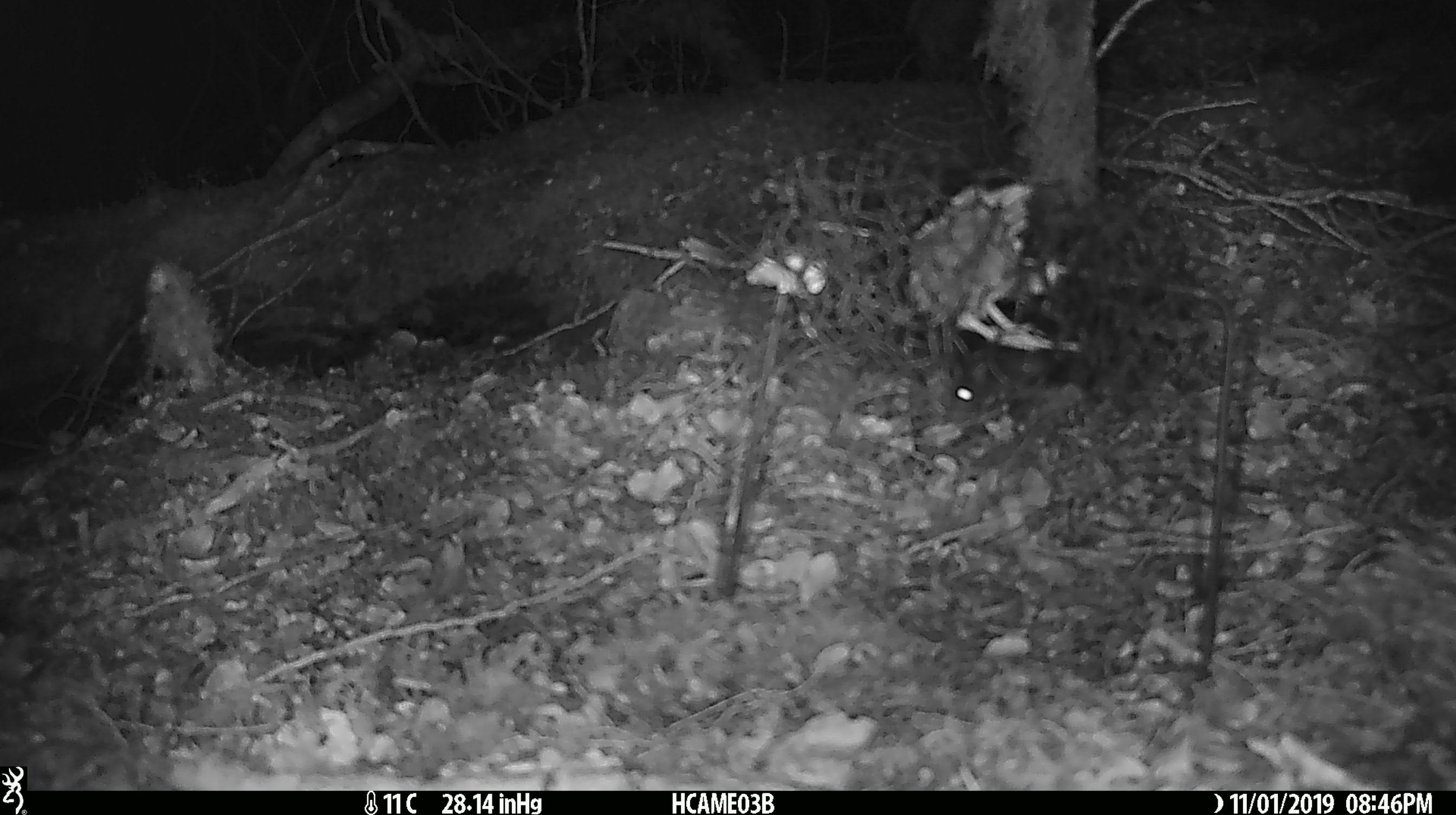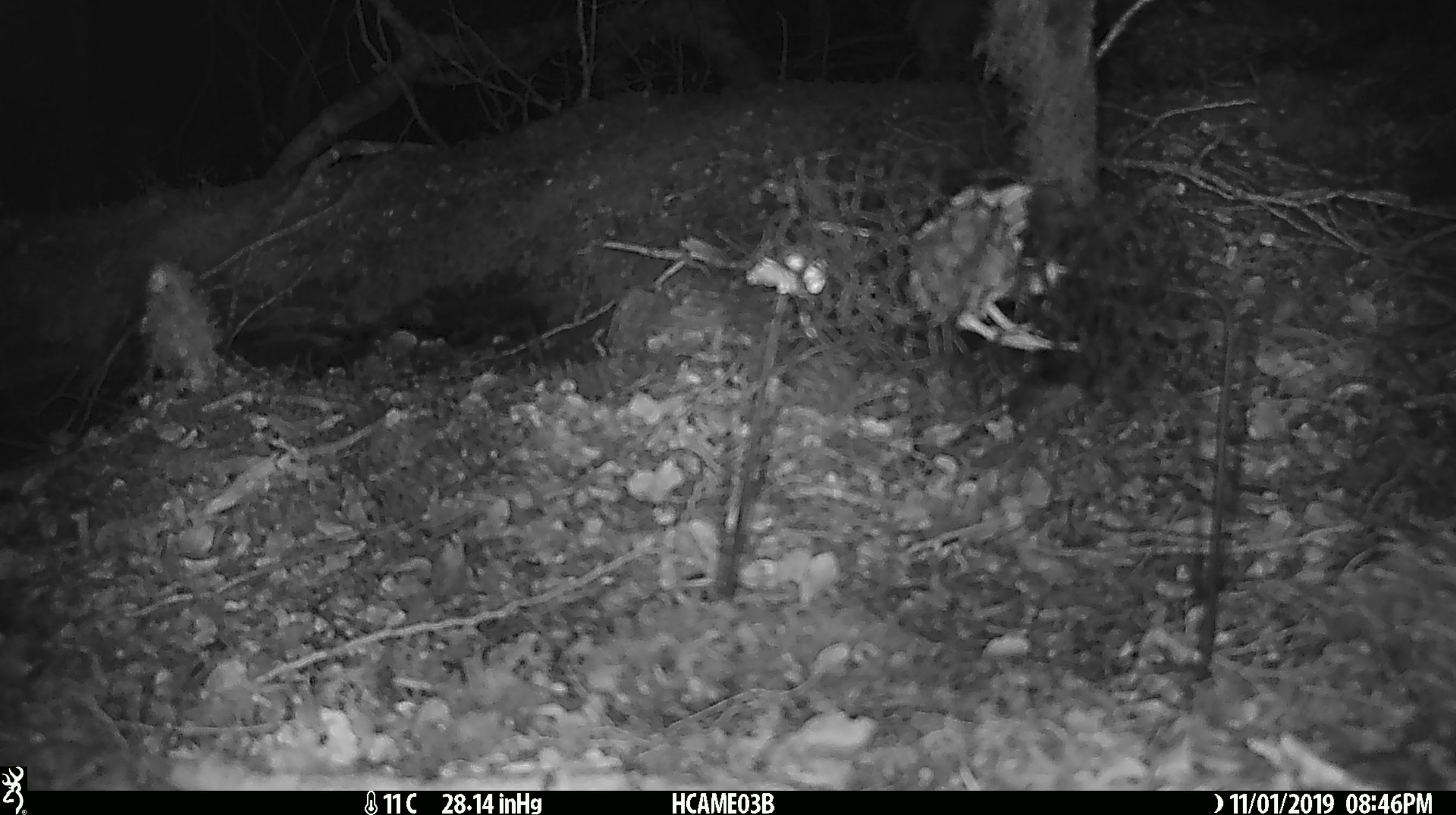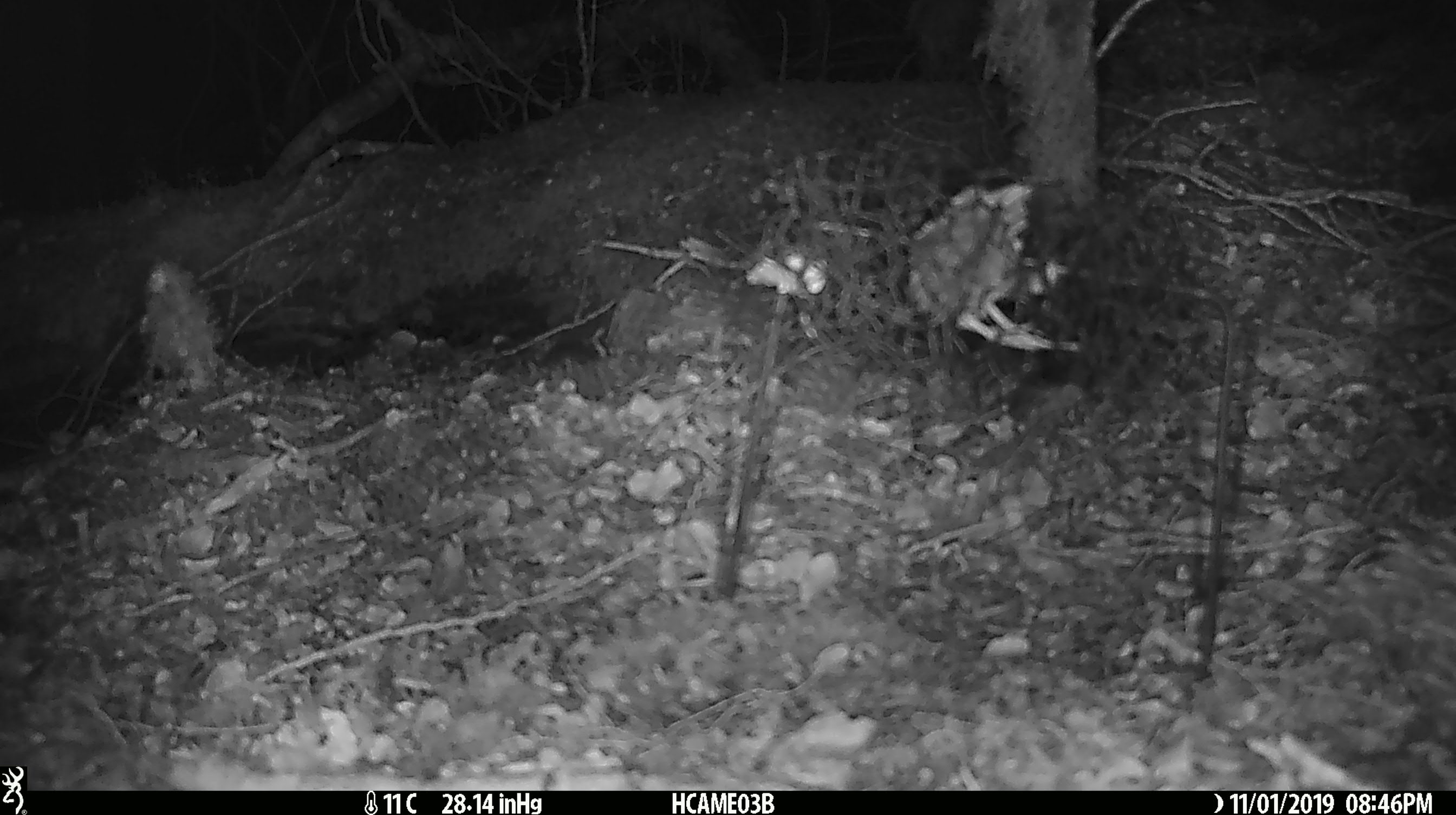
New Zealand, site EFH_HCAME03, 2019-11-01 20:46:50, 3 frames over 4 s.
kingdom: Animalia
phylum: Chordata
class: Mammalia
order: Rodentia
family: Muridae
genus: Mus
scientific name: Mus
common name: mouse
Mouse (Mus).